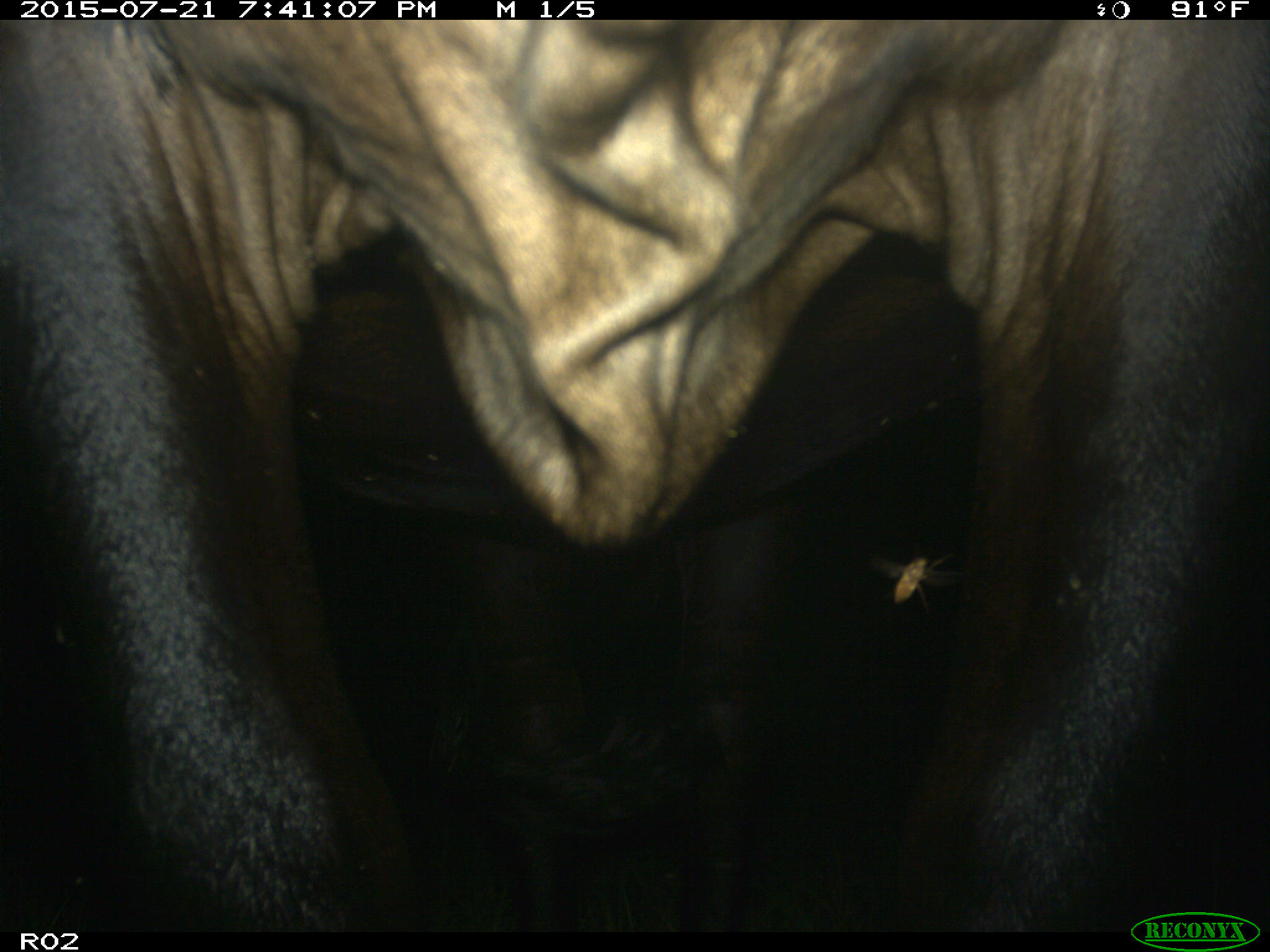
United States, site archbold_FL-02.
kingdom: Animalia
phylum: Chordata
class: Mammalia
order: Artiodactyla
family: Bovidae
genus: Bos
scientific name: Bos taurus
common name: domestic cow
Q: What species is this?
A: Bos taurus (domestic cow).